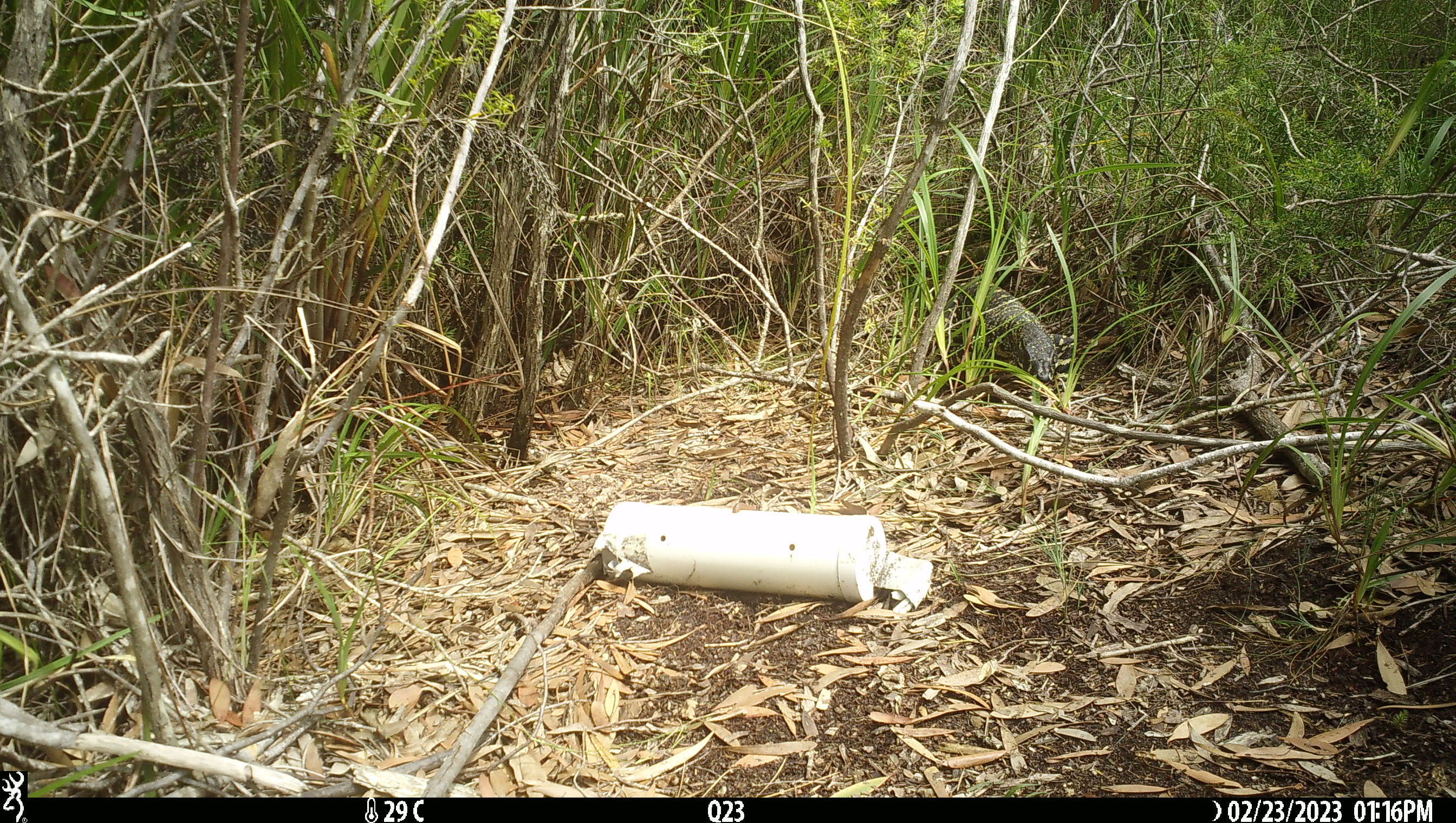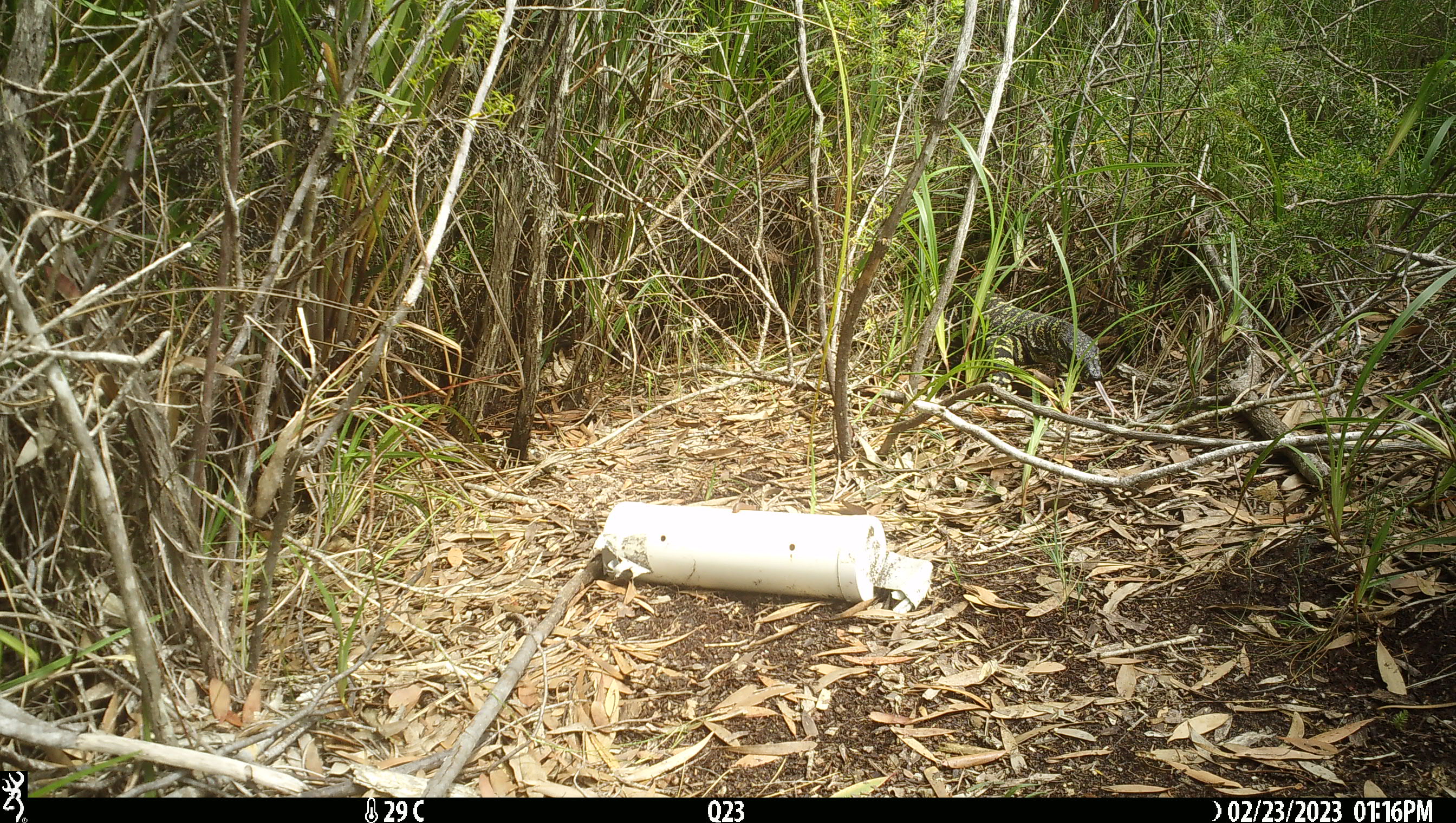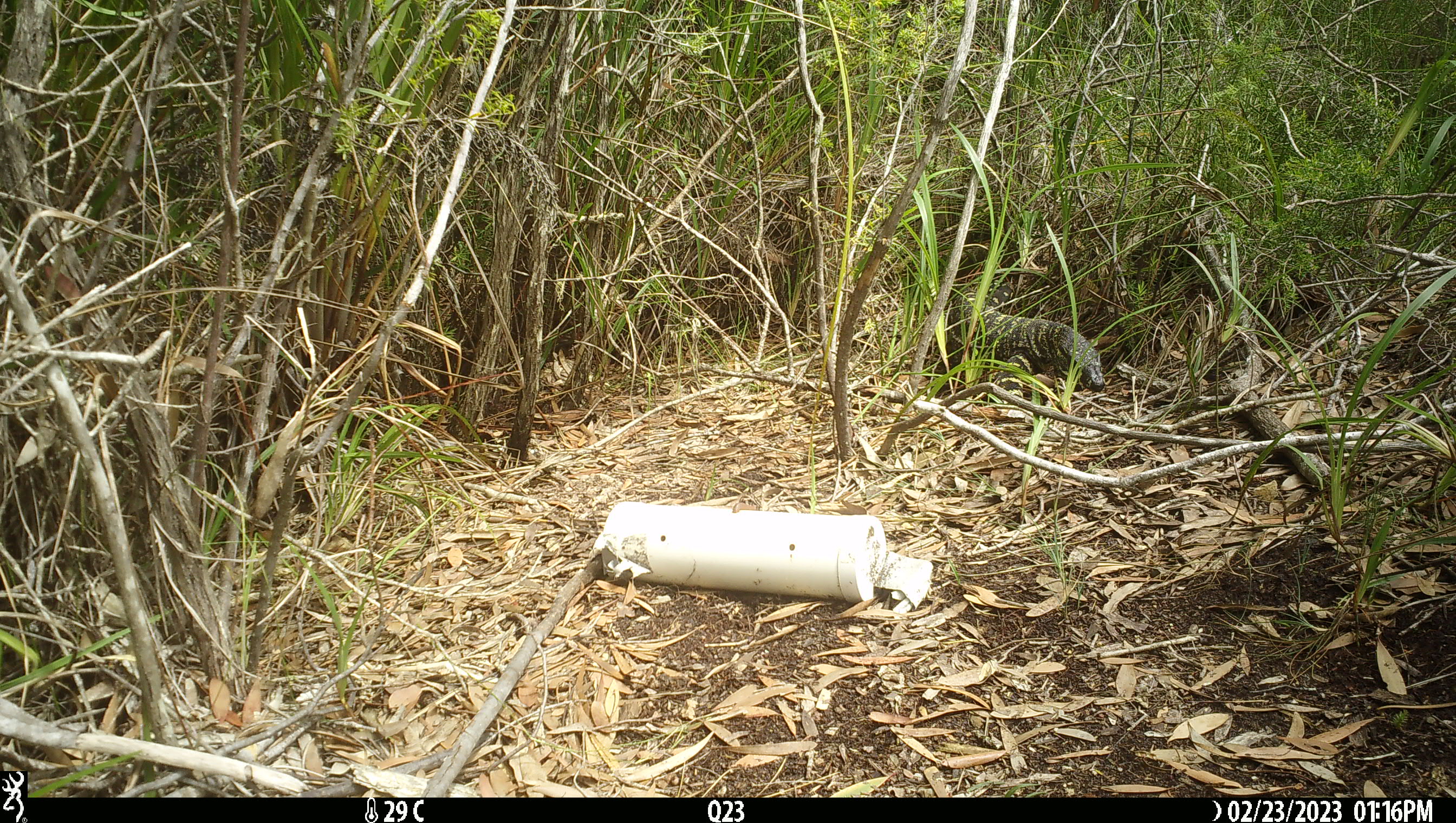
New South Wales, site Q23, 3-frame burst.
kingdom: Animalia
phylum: Chordata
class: Reptilia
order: Squamata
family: Varanidae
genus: Varanus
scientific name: Varanus varius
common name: lace monitor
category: goanna